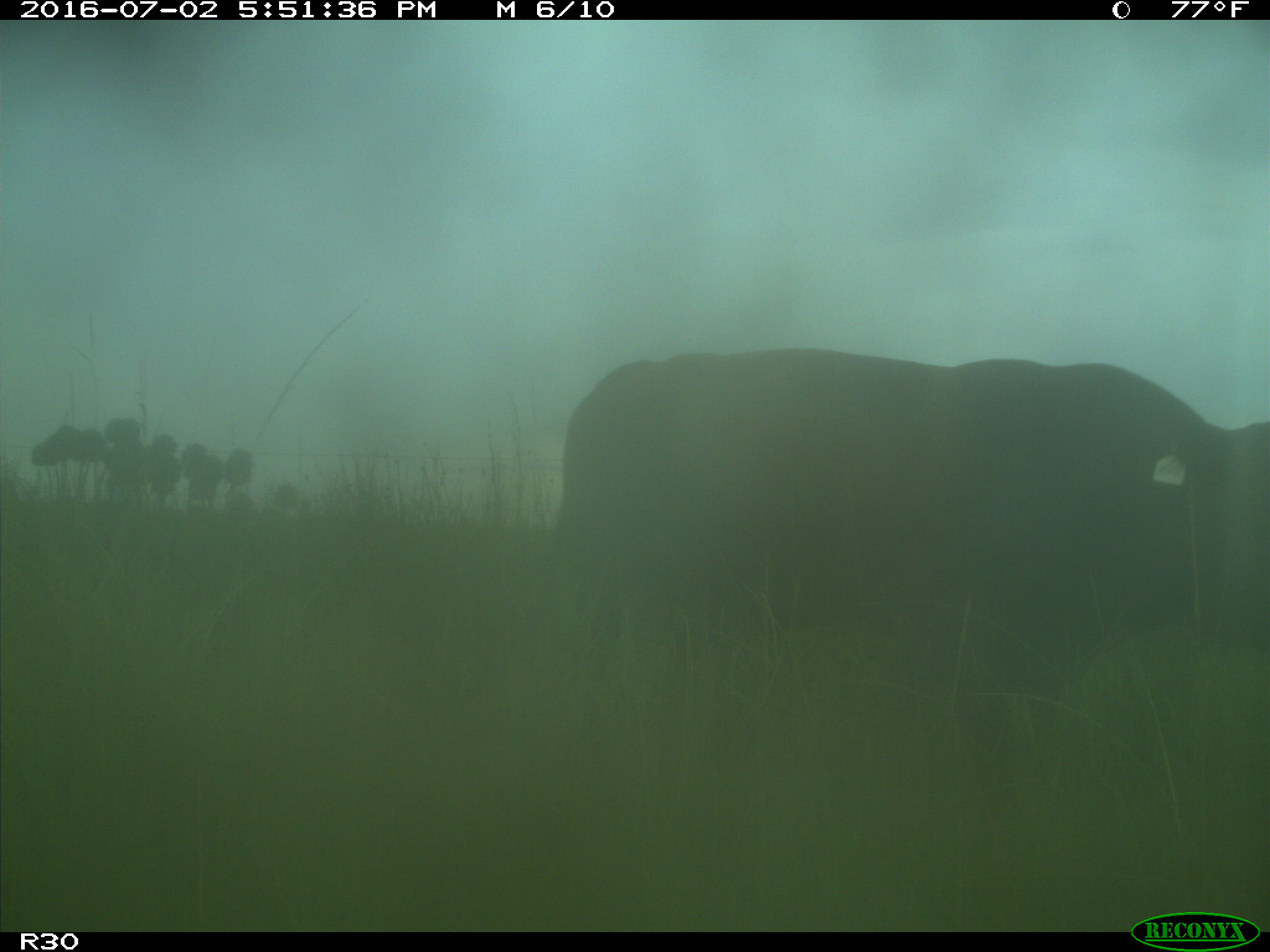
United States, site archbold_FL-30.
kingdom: Animalia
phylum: Chordata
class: Mammalia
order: Artiodactyla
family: Bovidae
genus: Bos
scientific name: Bos taurus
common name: domestic cow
Bos taurus (domestic cow).